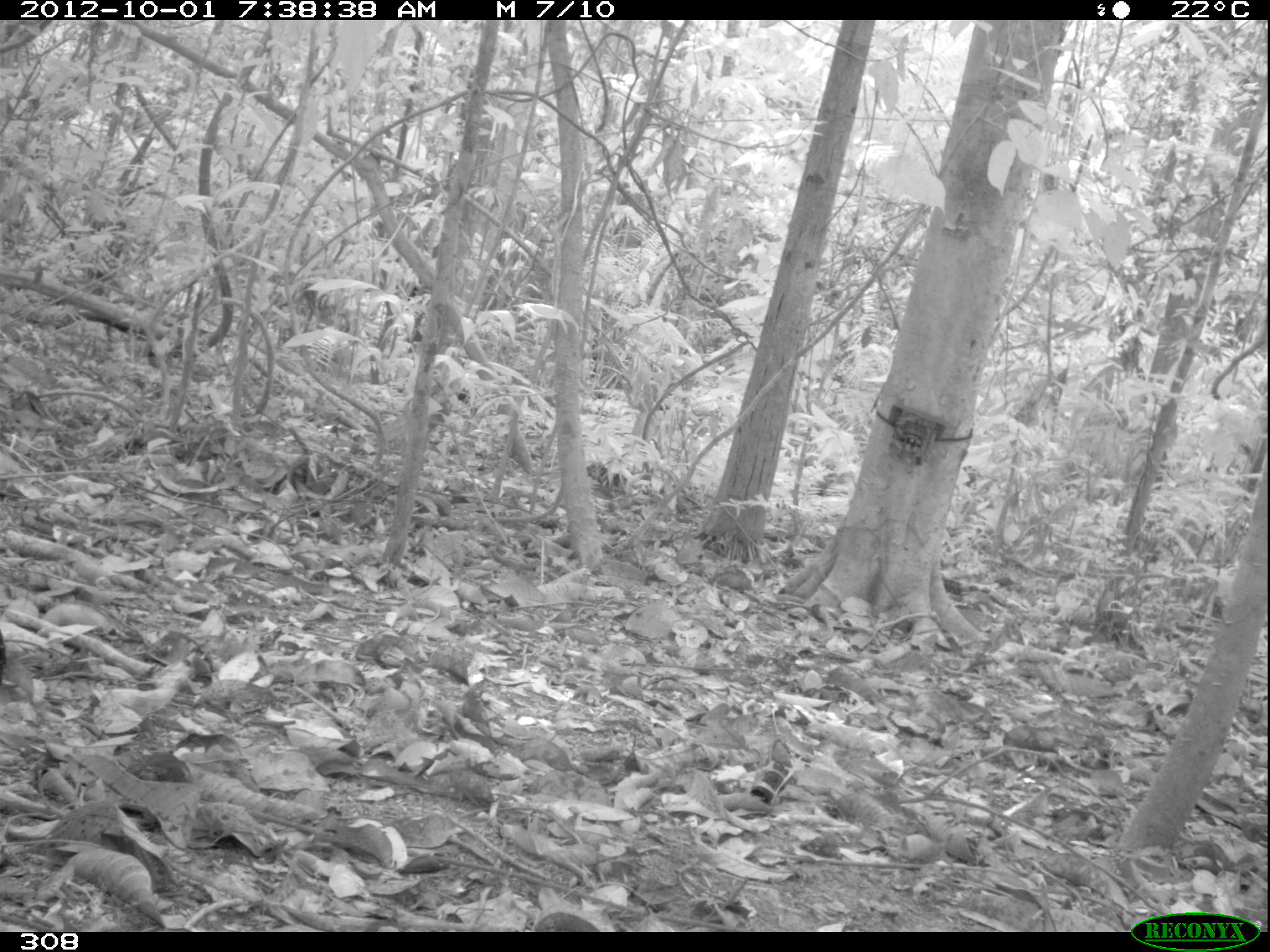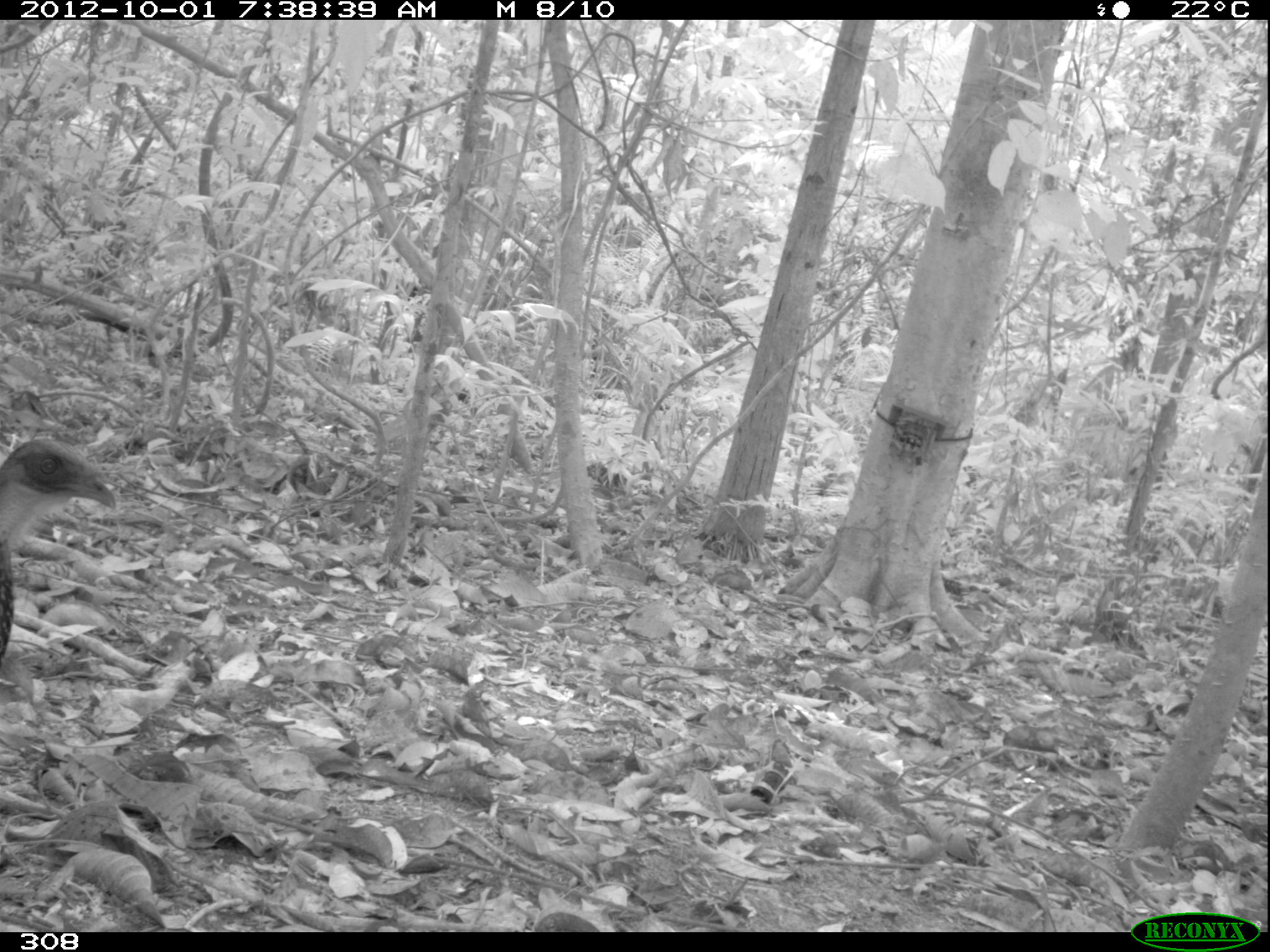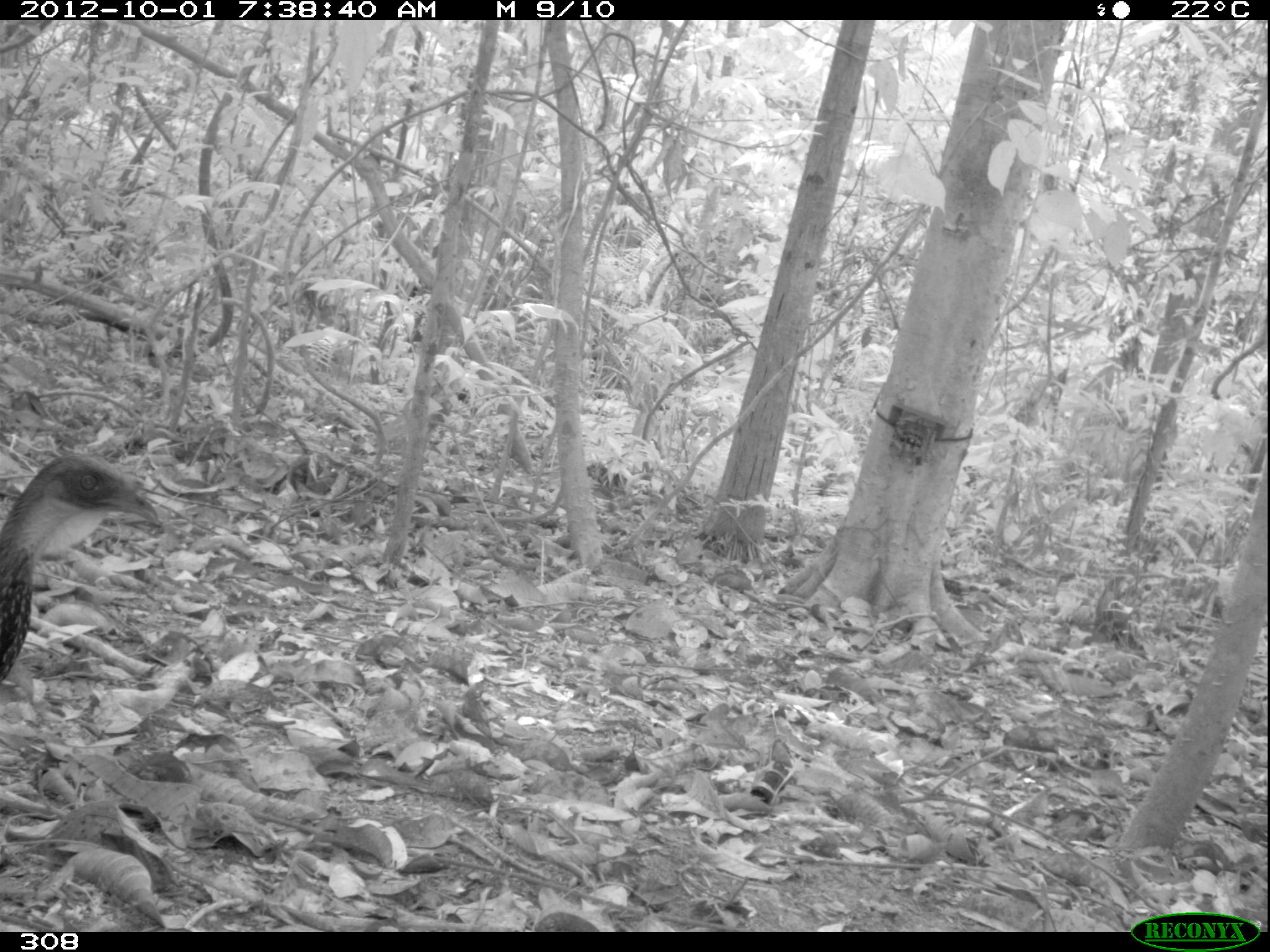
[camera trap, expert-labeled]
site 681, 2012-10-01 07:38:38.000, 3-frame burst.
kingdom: Animalia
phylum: Chordata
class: Aves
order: Galliformes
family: Cracidae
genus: Penelope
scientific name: Penelope jacquacu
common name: spix's guan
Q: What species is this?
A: Penelope jacquacu (spix's guan).